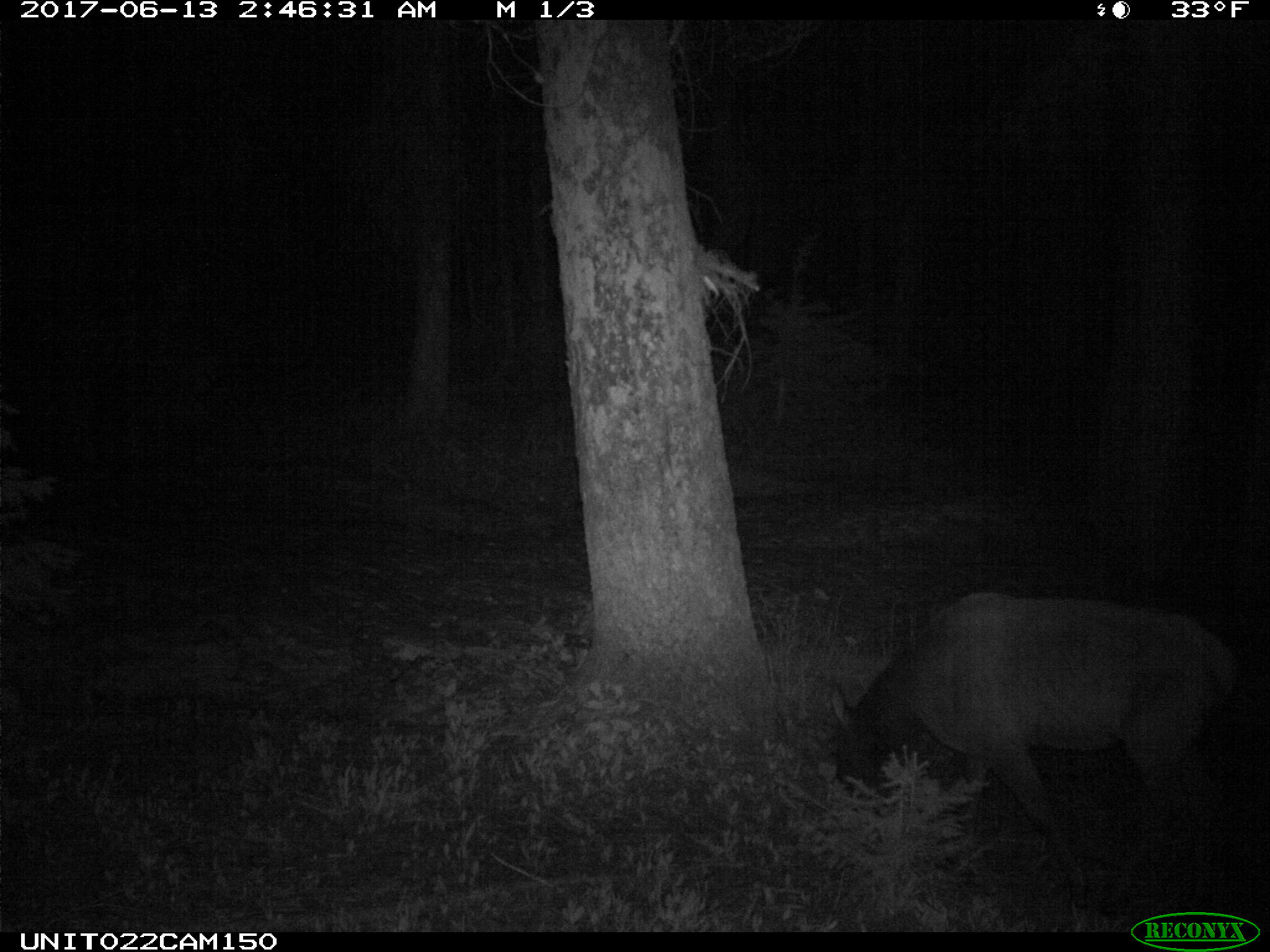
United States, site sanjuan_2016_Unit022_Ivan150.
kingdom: Animalia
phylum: Chordata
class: Mammalia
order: Artiodactyla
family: Cervidae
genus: Cervus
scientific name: Cervus elaphus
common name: red deer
Cervus elaphus (red deer).